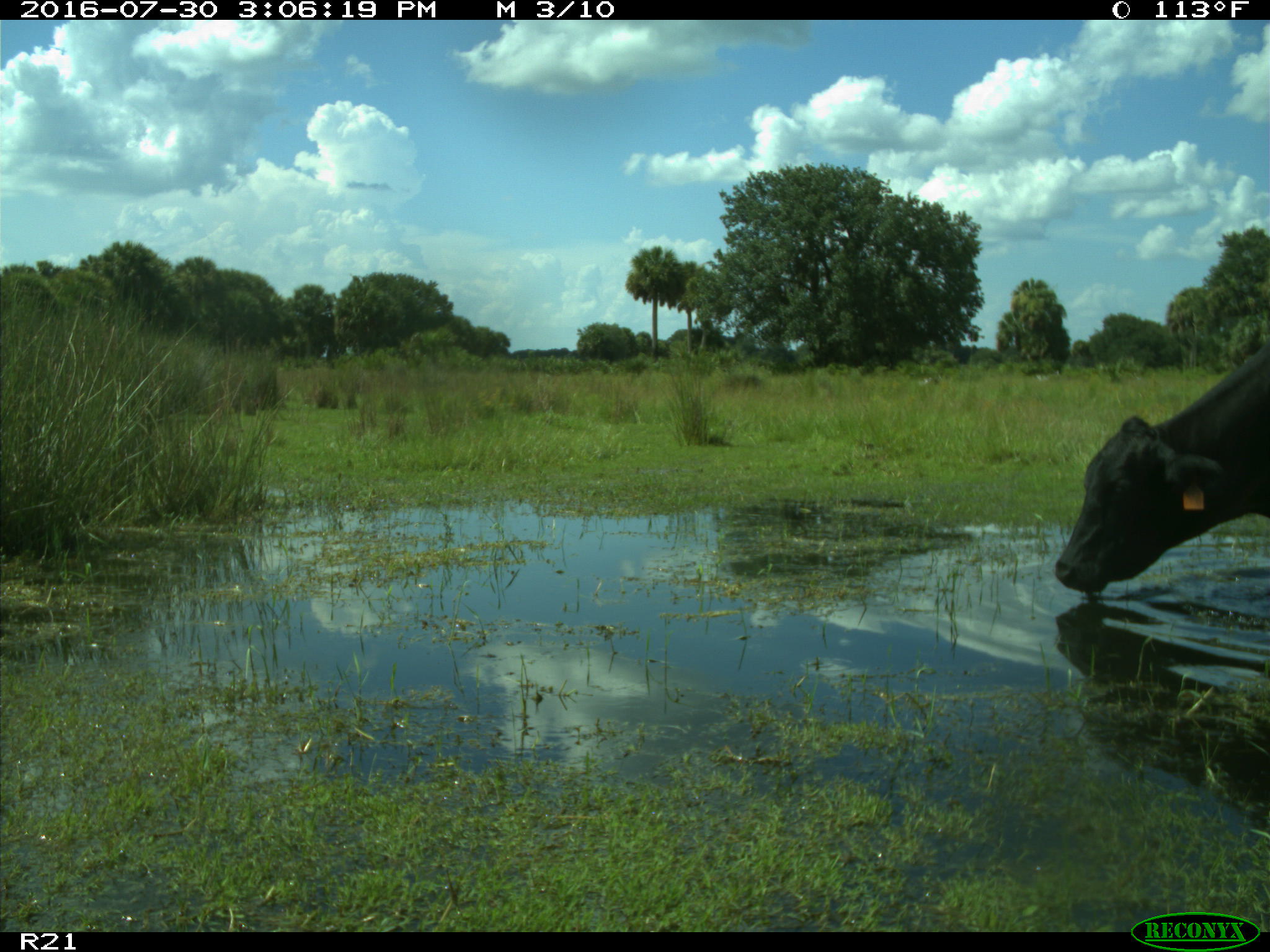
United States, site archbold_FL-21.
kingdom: Animalia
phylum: Chordata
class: Mammalia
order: Artiodactyla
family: Bovidae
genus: Bos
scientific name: Bos taurus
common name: domestic cow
Bos taurus (domestic cow).